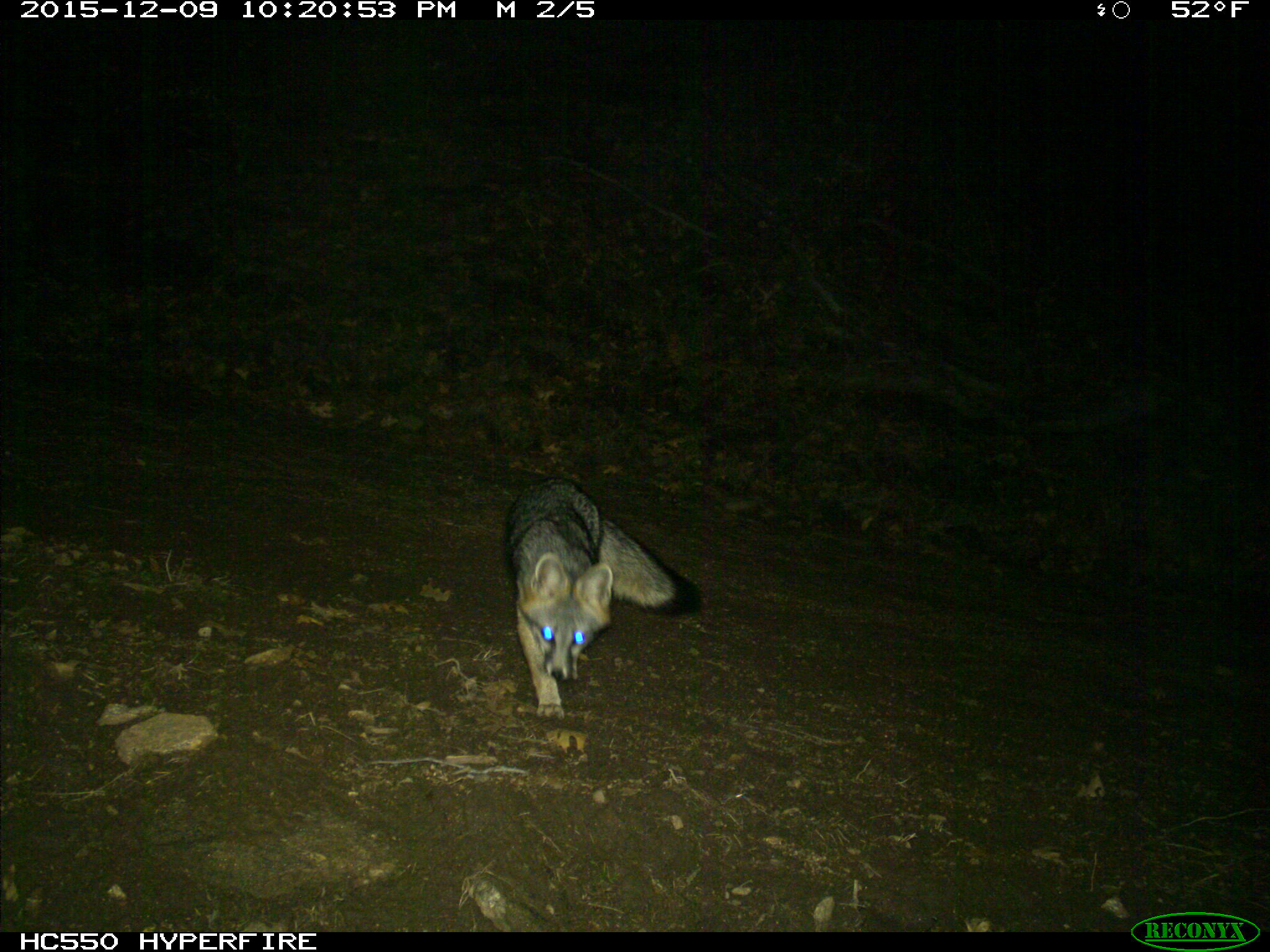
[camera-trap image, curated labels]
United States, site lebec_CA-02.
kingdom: Animalia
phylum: Chordata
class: Mammalia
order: Carnivora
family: Canidae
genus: Urocyon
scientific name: Urocyon cinereoargenteus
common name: gray fox